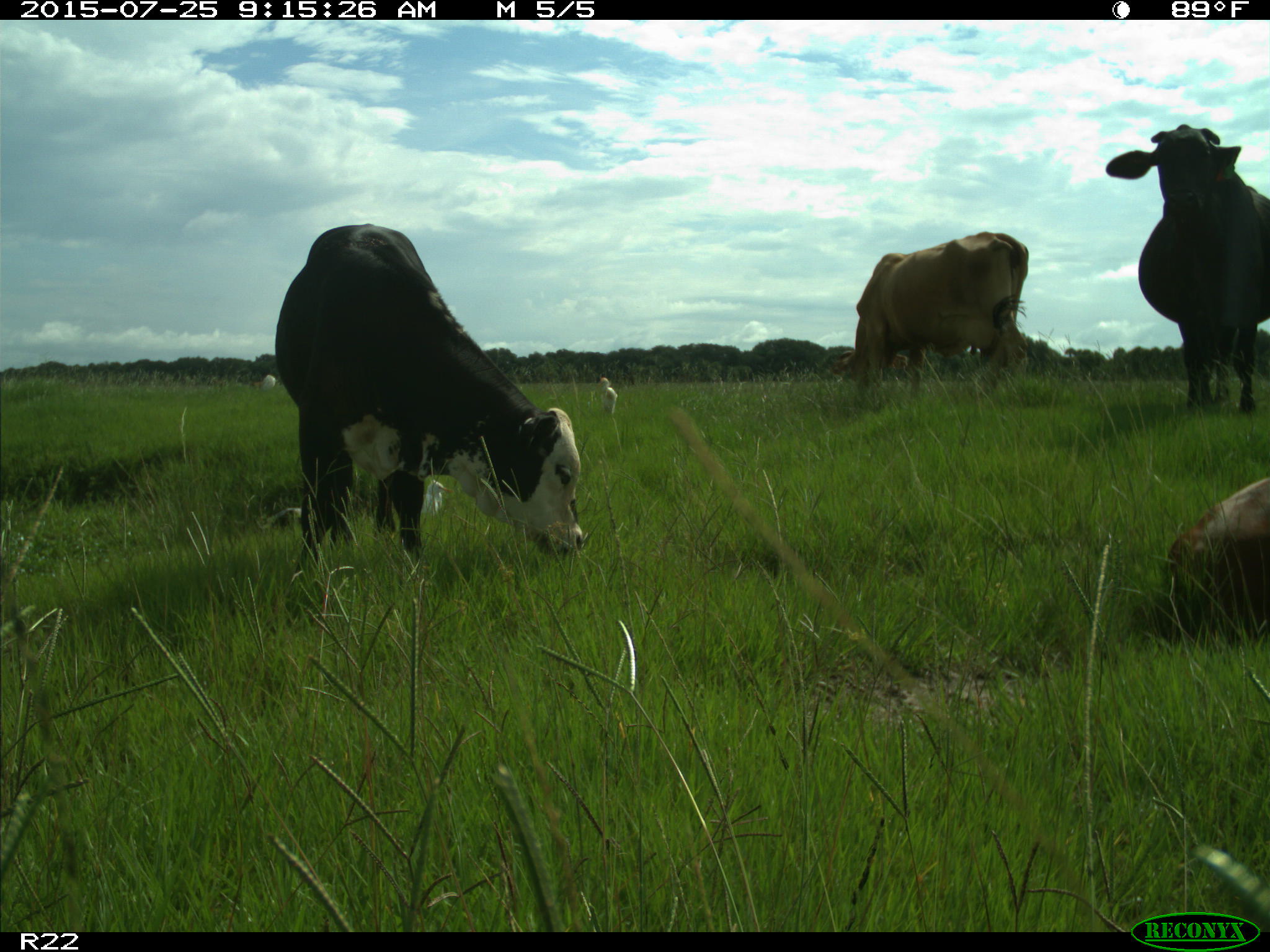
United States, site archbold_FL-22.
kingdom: Animalia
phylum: Chordata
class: Mammalia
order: Artiodactyla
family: Bovidae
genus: Bos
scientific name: Bos taurus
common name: domestic cow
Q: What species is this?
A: Bos taurus (domestic cow).